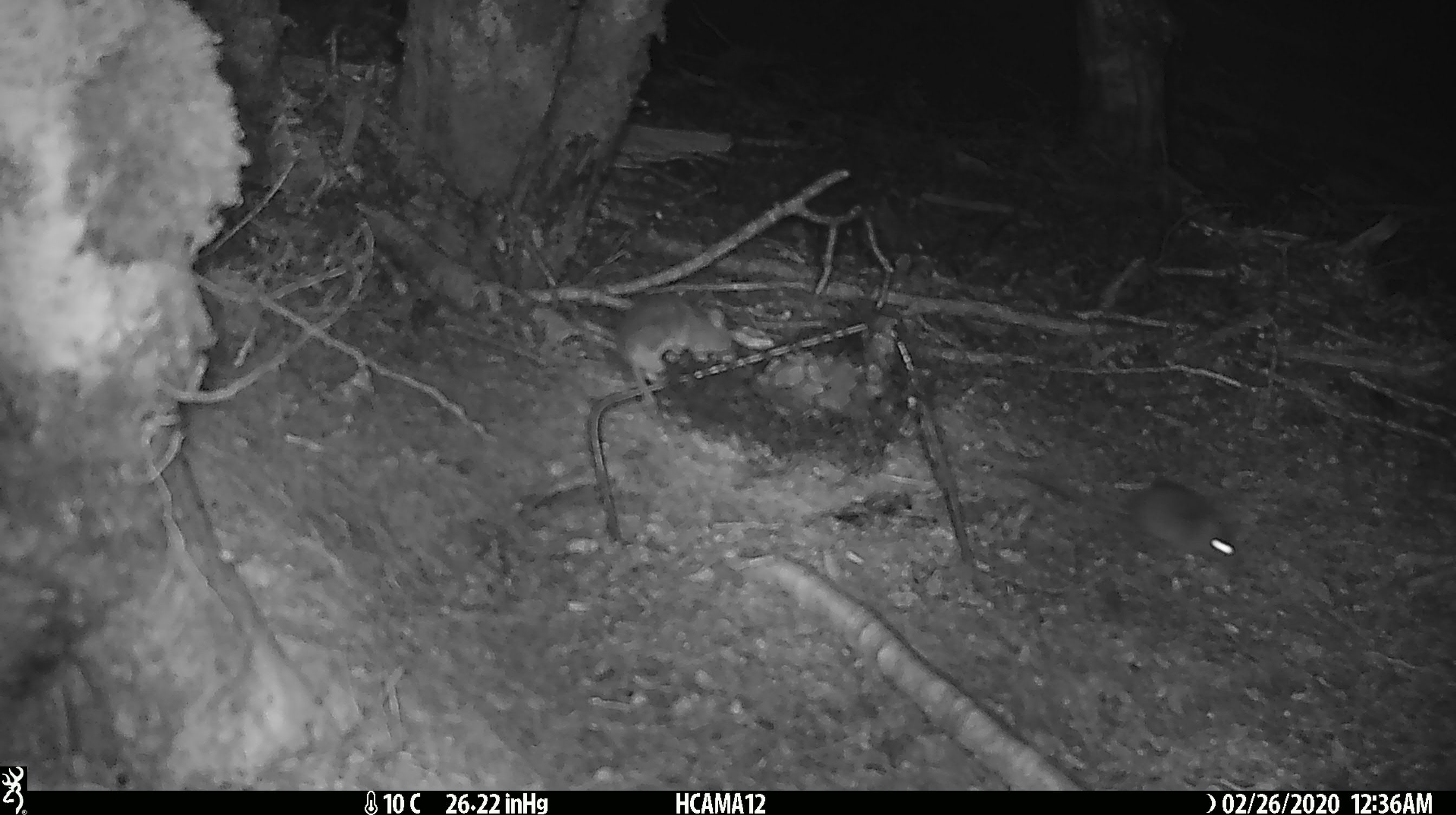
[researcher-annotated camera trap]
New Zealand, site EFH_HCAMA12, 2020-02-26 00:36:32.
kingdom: Animalia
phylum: Chordata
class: Mammalia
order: Rodentia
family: Muridae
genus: Mus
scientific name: Mus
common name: mouse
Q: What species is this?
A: Mouse (Mus).